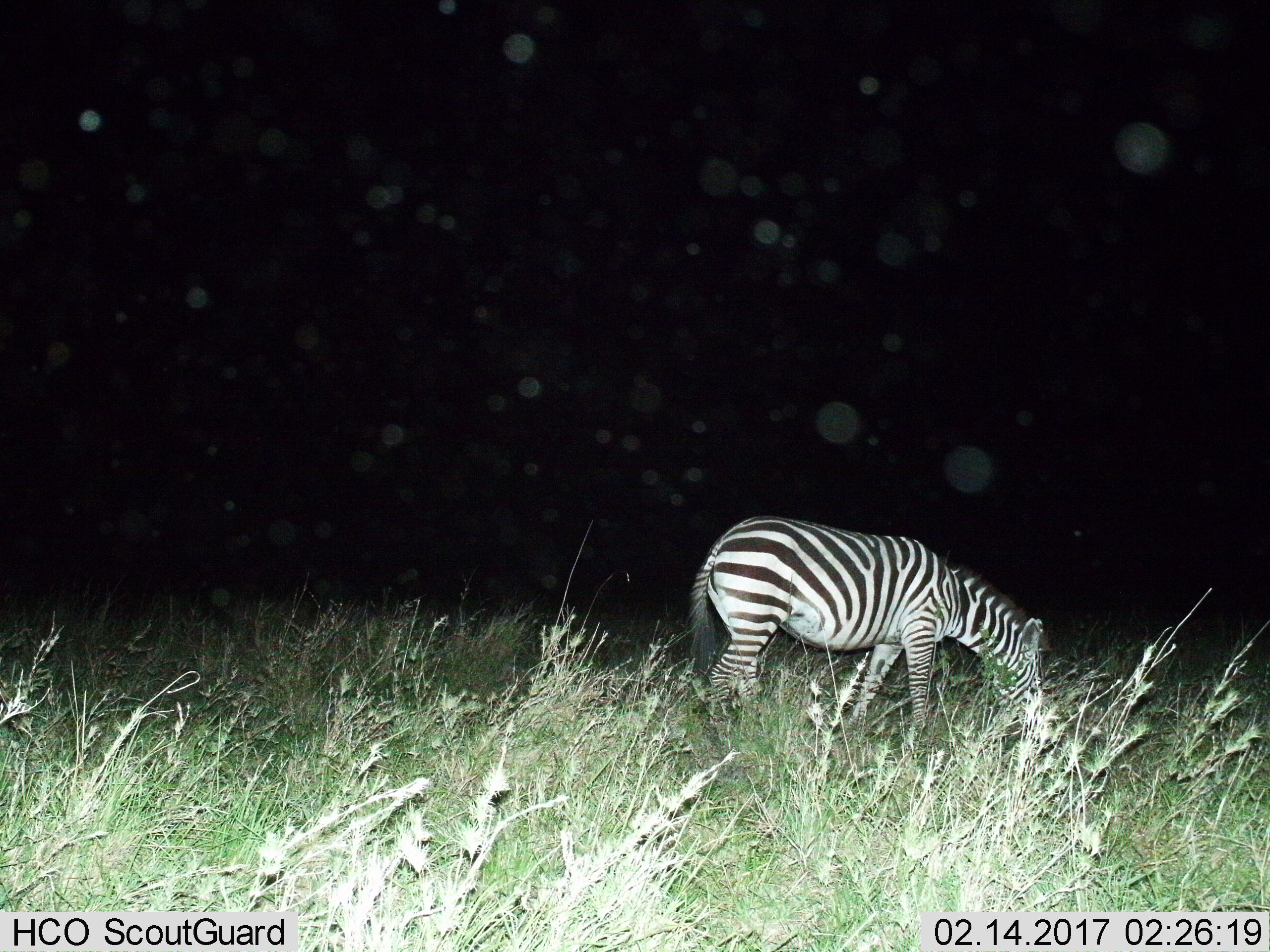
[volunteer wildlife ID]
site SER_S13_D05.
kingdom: Animalia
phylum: Chordata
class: Mammalia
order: Perissodactyla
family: Equidae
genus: Equus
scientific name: Equus quagga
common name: plains zebra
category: zebraplains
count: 1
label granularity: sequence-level